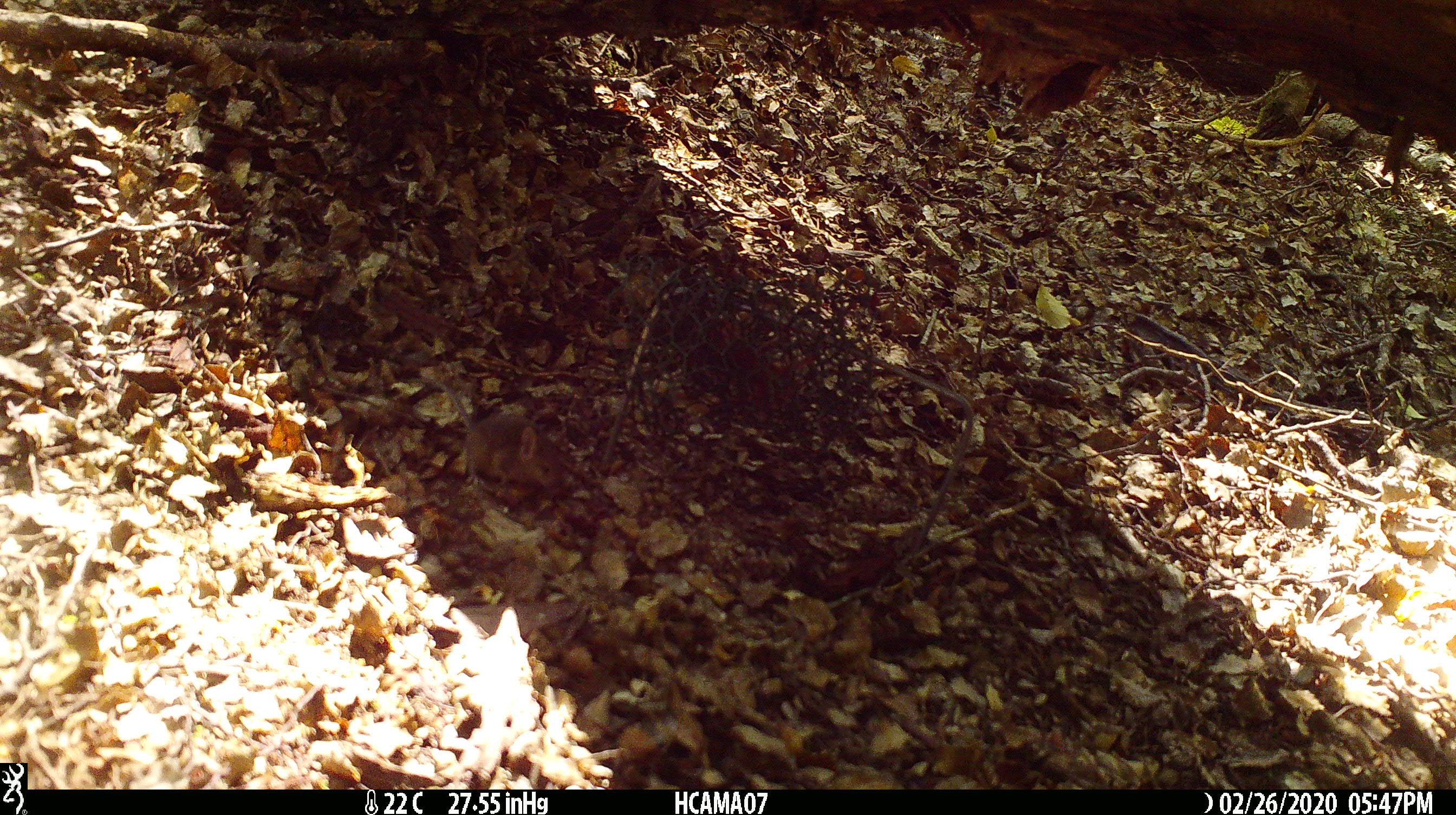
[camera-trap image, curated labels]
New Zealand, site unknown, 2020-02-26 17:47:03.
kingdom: Animalia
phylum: Chordata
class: Mammalia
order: Rodentia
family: Muridae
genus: Mus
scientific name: Mus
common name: mouse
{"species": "mouse (Mus)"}